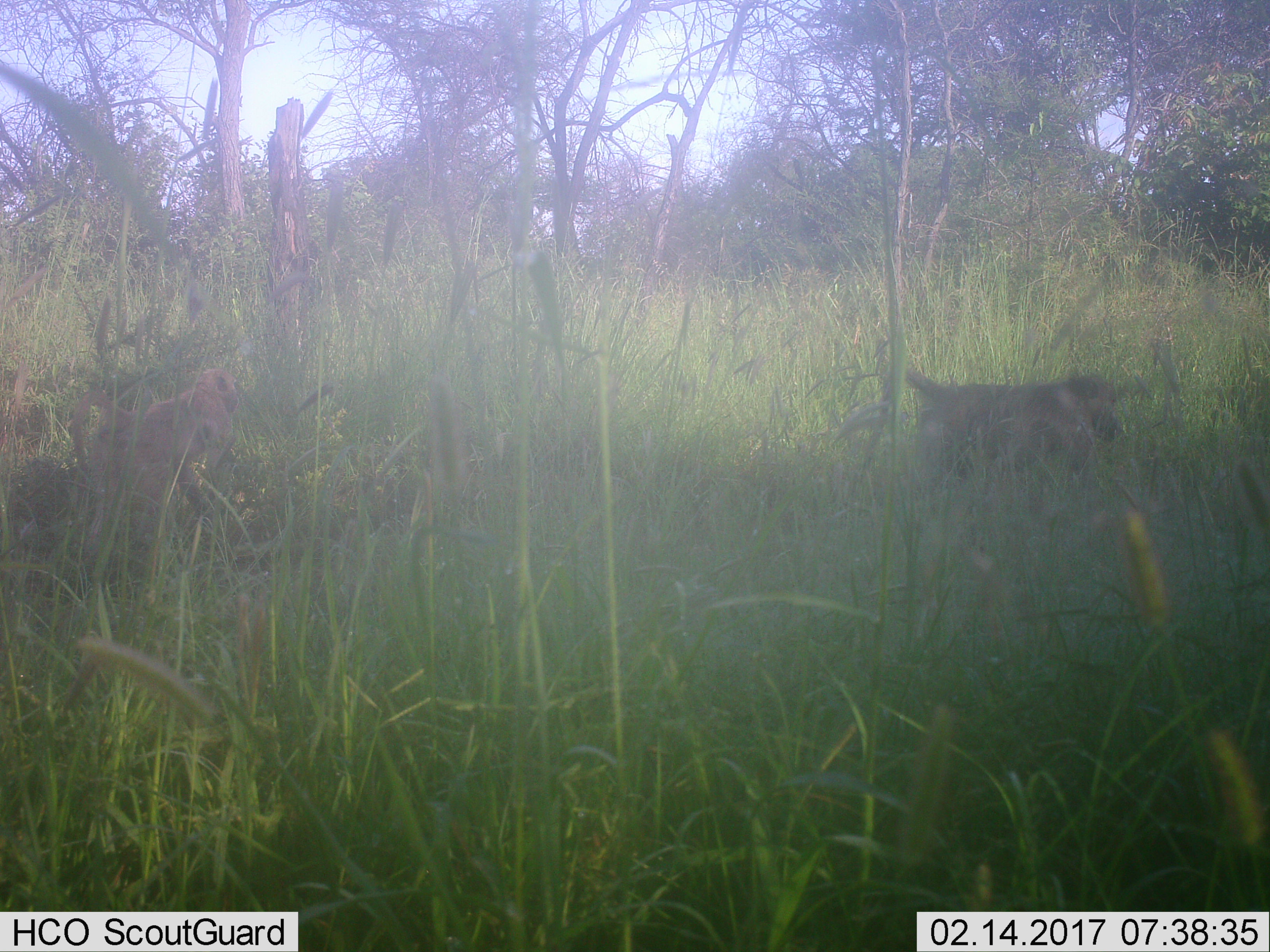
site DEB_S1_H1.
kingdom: Animalia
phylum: Chordata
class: Mammalia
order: Primates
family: Cercopithecidae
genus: Papio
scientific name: Papio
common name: baboon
Baboon (Papio), count 2. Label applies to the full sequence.